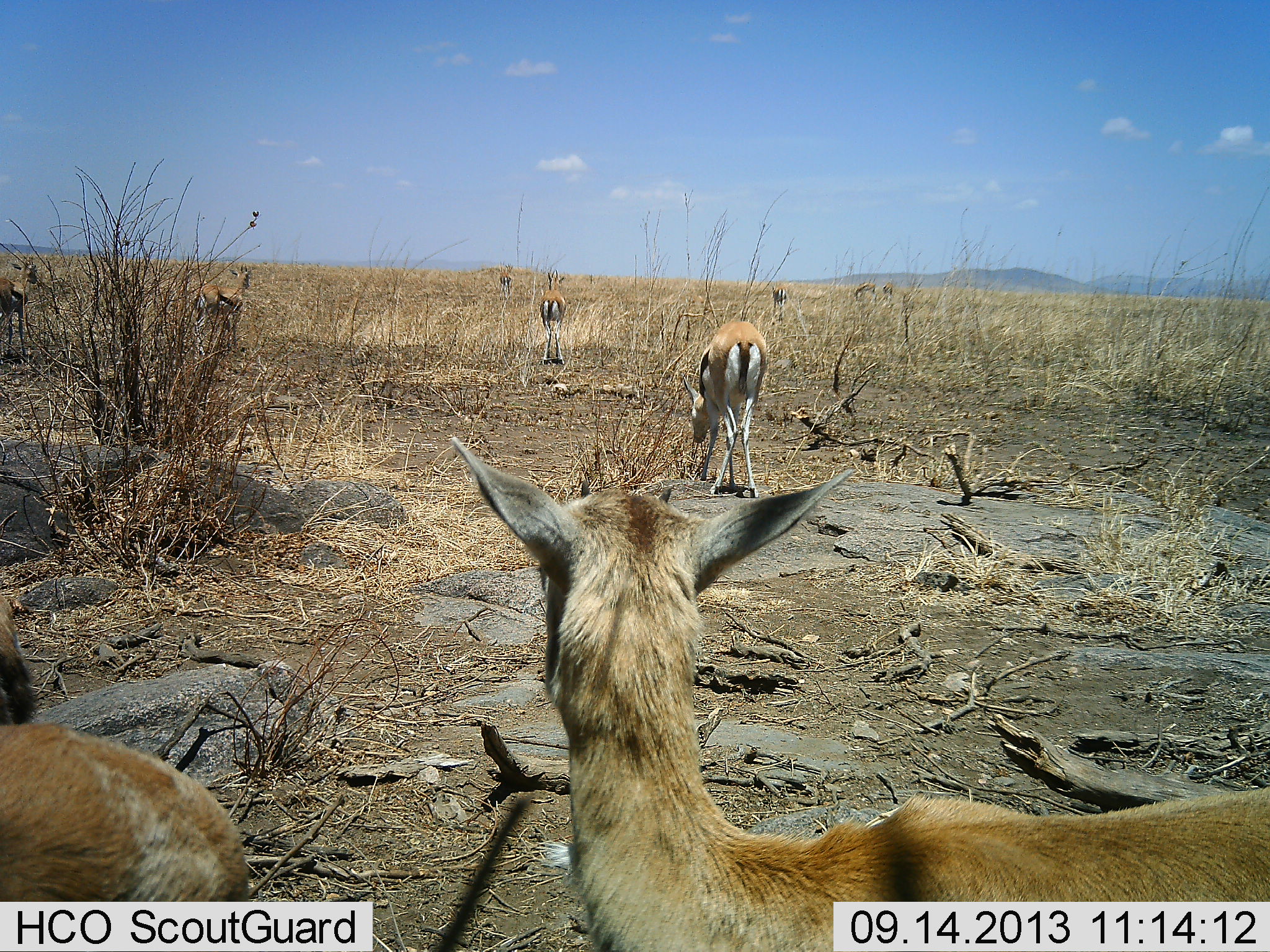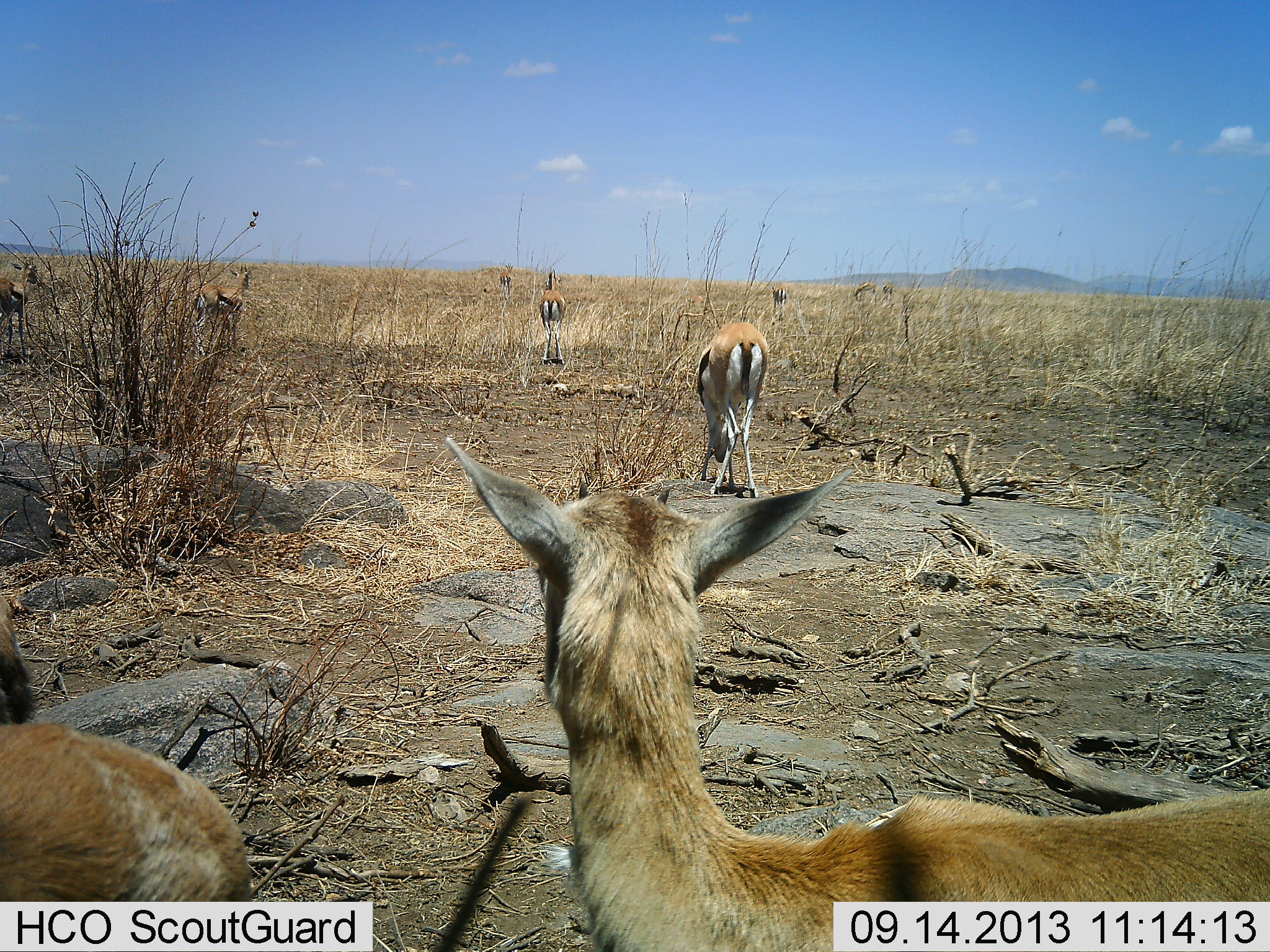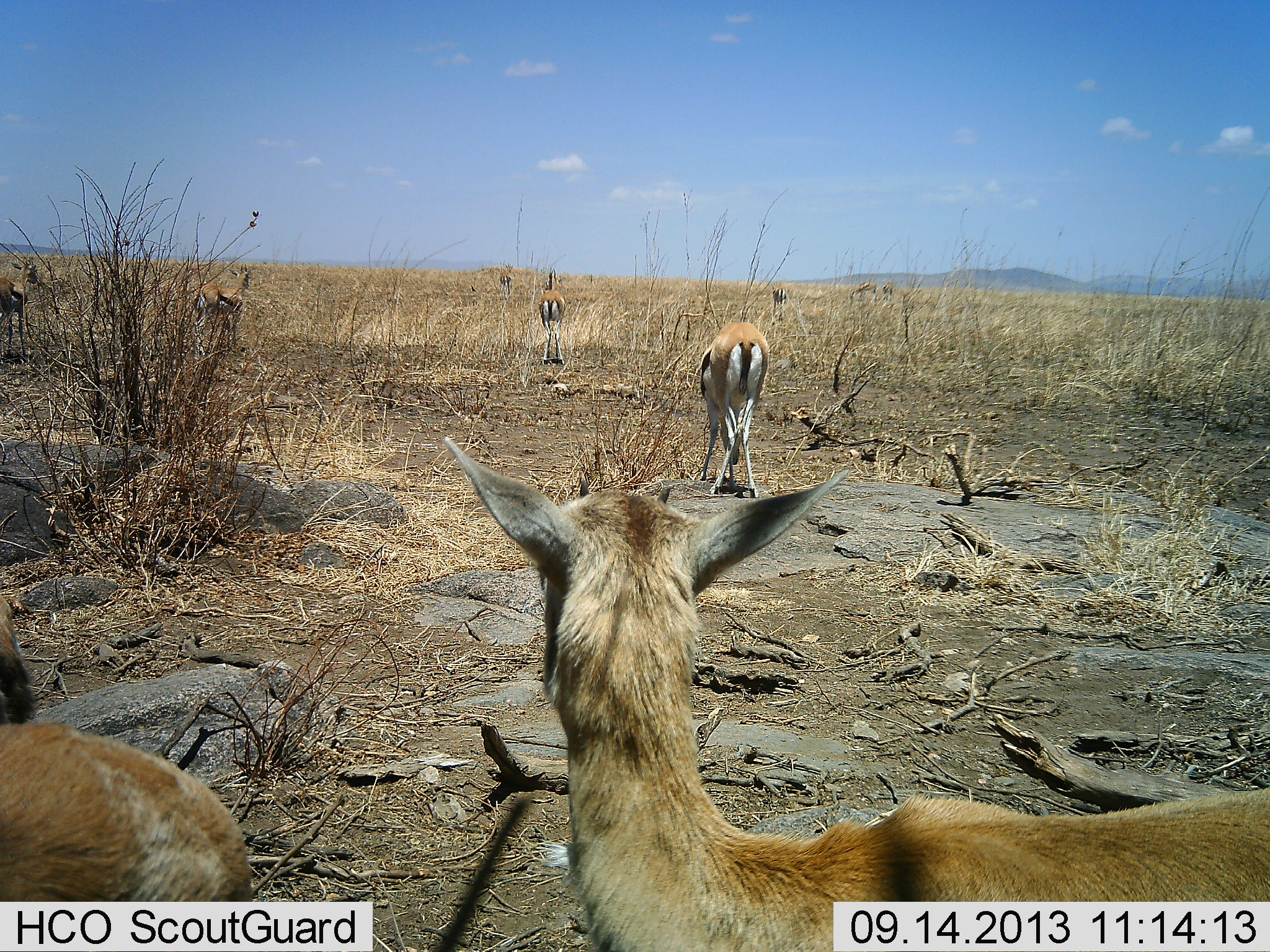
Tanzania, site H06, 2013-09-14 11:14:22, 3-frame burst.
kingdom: Animalia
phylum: Chordata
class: Mammalia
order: Artiodactyla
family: Bovidae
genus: Eudorcas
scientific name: Eudorcas thomsonii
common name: thomson's gazelle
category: gazellethomsons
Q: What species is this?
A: Gazellethomsons (thomson's gazelle) (Eudorcas thomsonii).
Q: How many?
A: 9.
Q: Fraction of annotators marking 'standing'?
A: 90%.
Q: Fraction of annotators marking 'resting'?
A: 10%.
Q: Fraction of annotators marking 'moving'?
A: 0%.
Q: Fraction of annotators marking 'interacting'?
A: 0%.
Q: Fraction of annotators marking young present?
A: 7%.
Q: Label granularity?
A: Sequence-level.